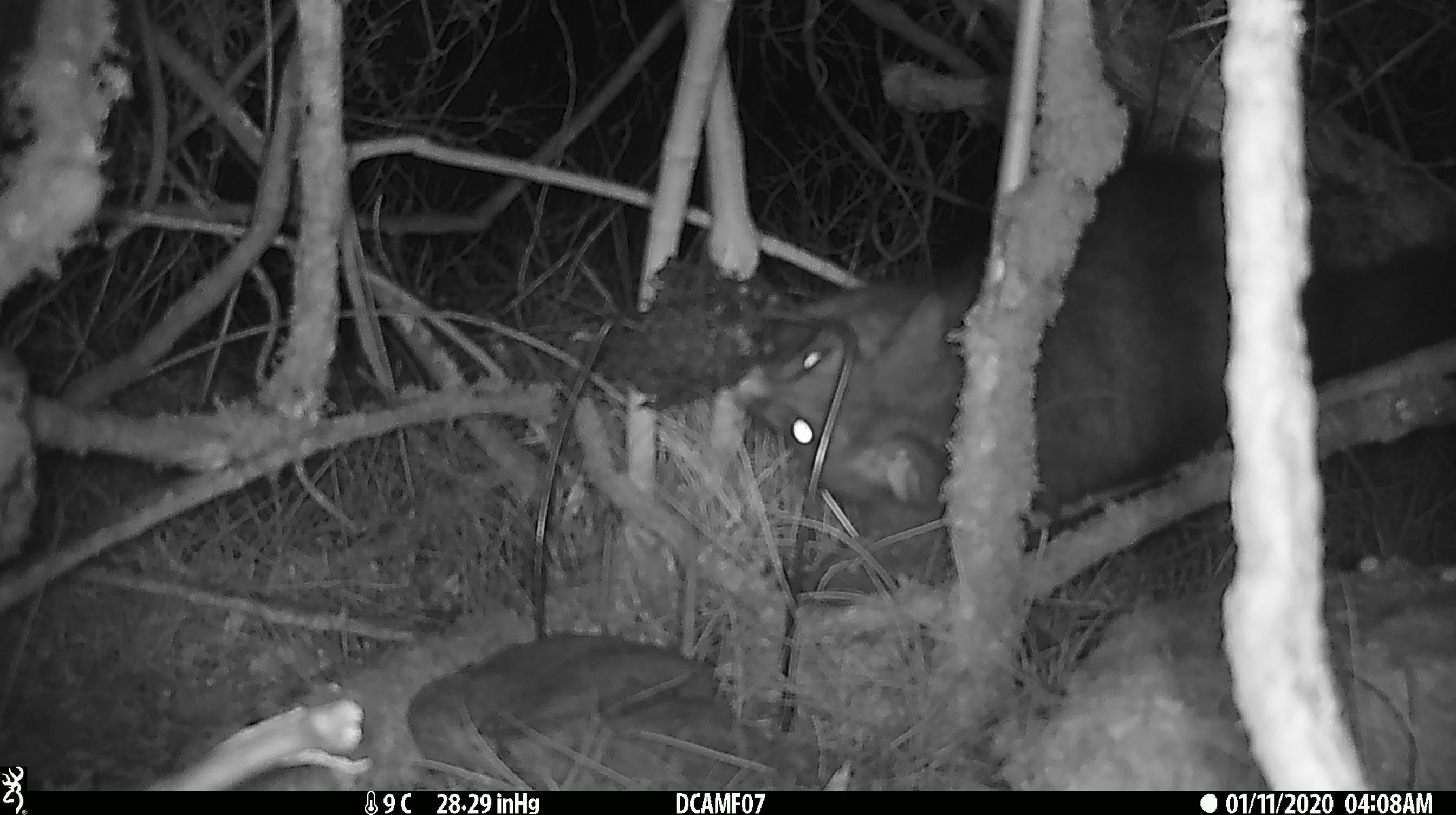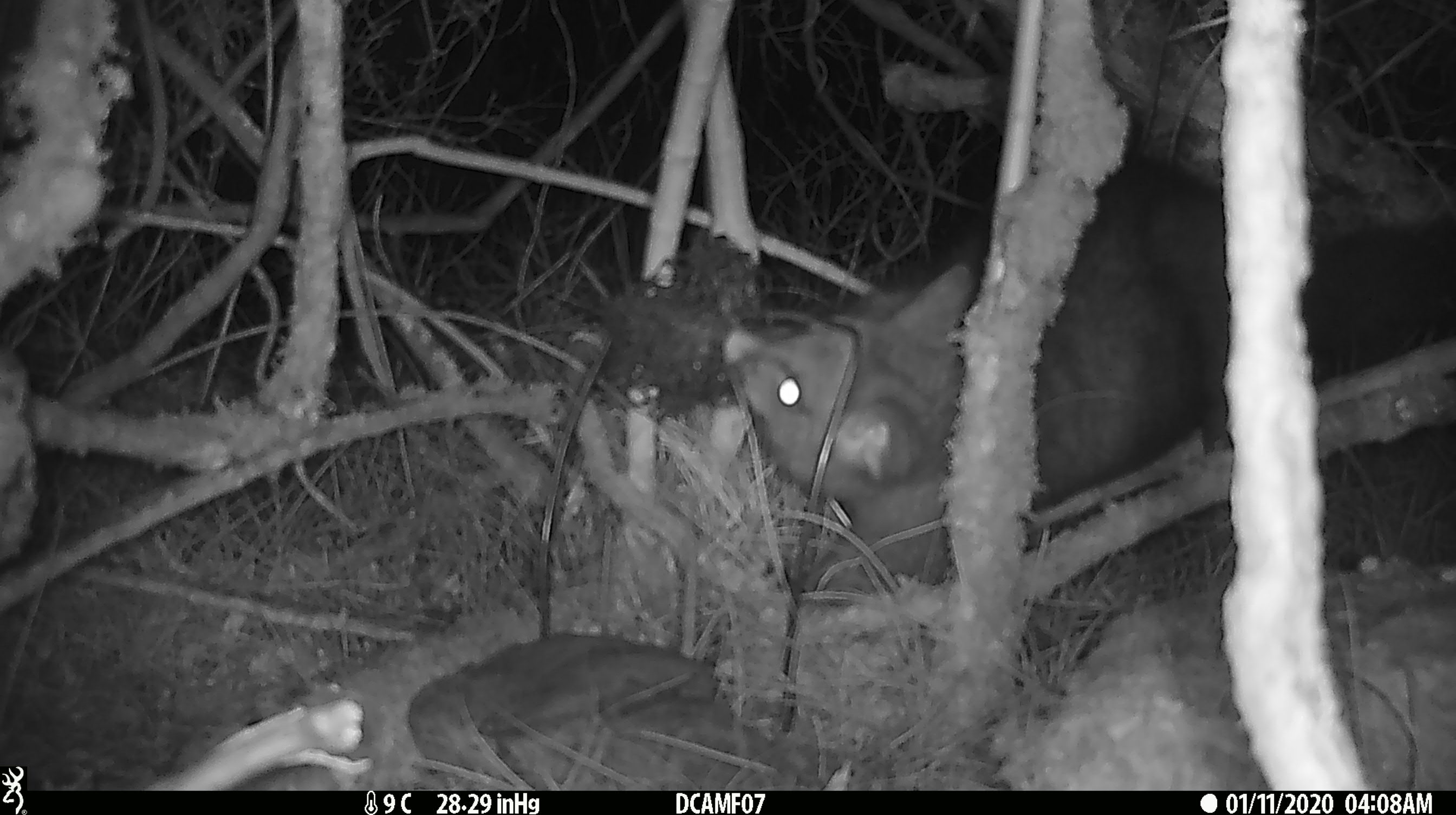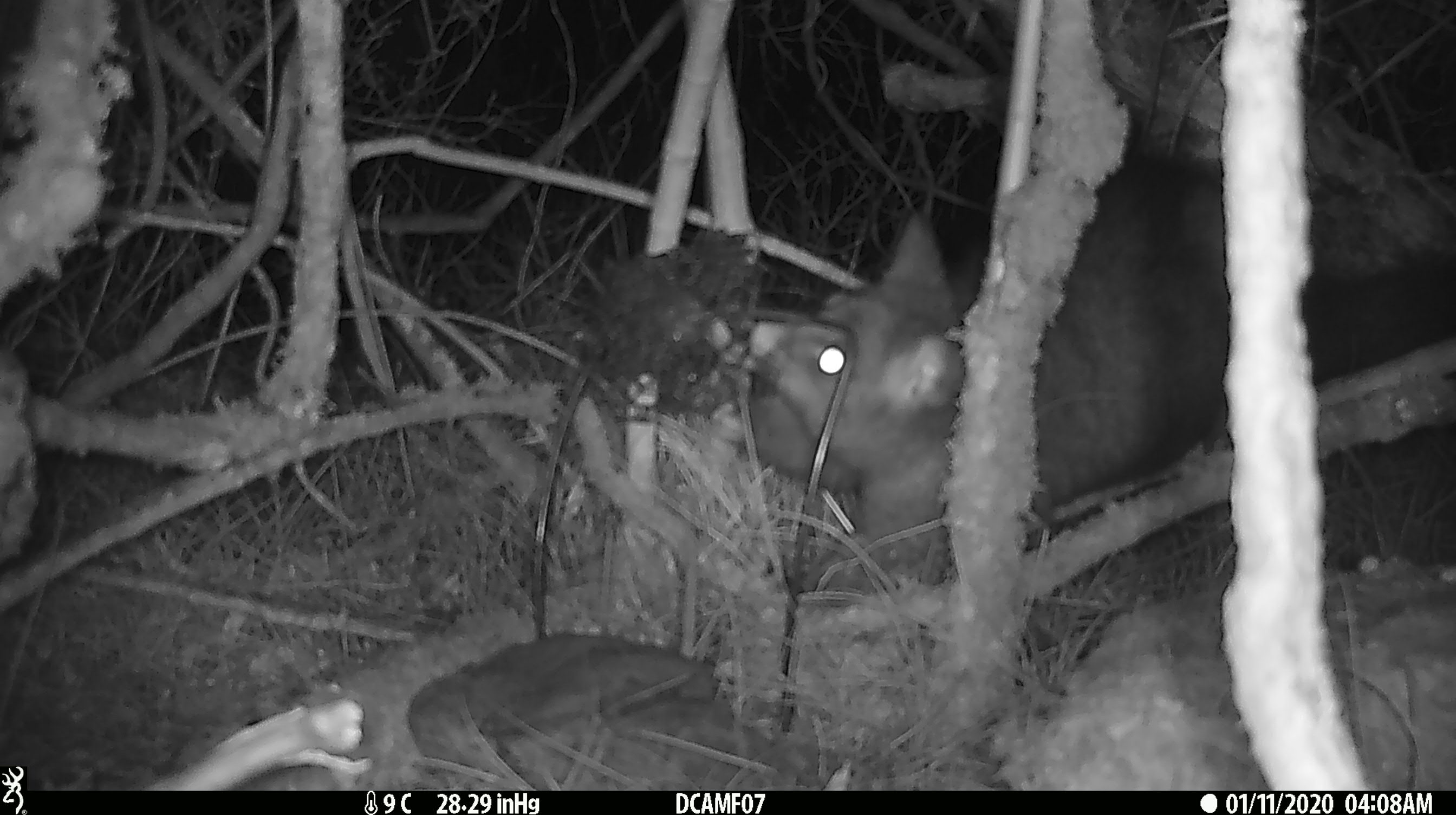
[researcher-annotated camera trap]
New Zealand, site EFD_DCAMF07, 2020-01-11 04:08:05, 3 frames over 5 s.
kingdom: Animalia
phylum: Chordata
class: Mammalia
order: Diprotodontia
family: Phalangeridae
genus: Trichosurus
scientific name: Trichosurus vulpecula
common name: common brushtail possum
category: possum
Possum (common brushtail possum) (Trichosurus vulpecula).